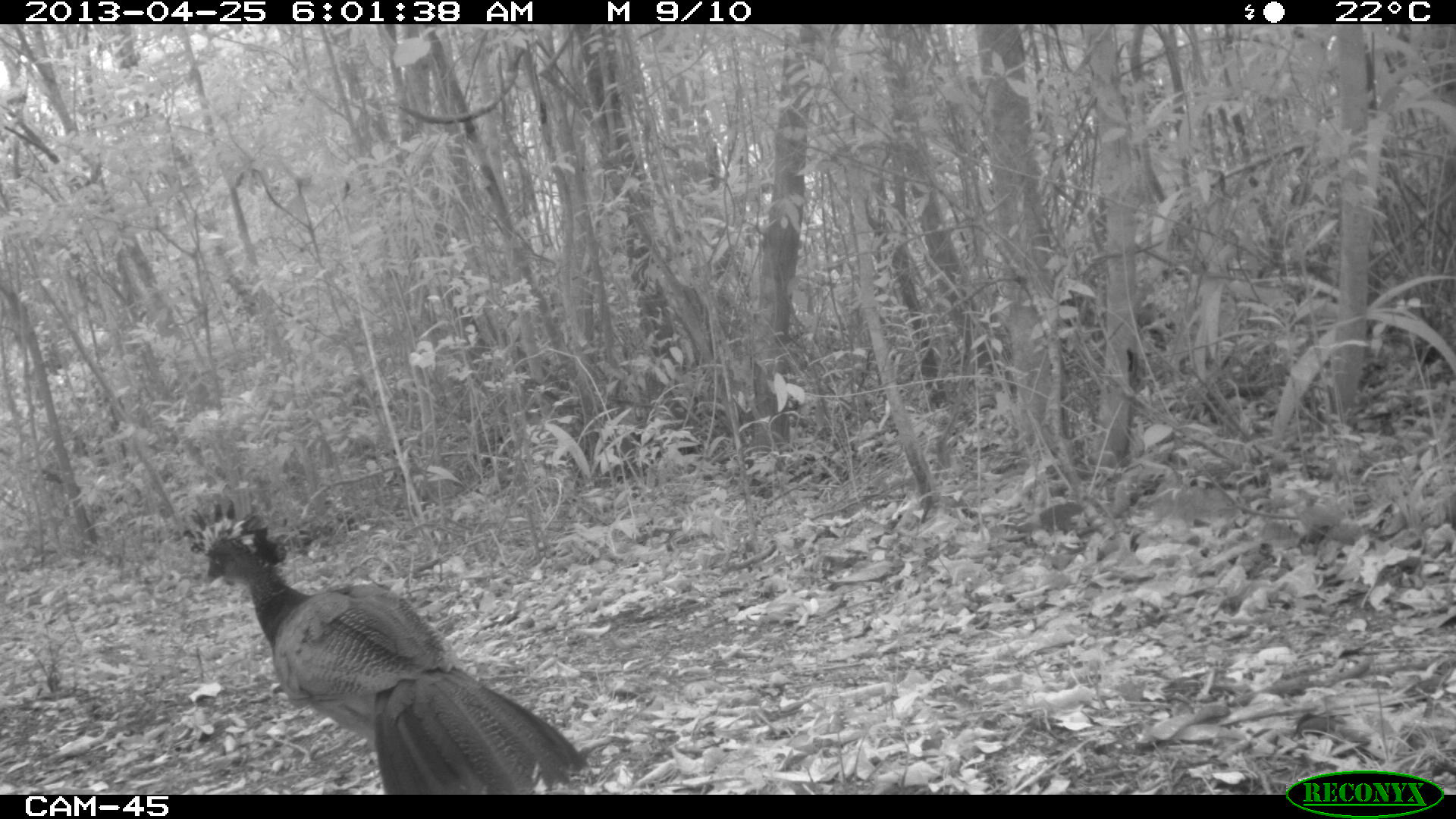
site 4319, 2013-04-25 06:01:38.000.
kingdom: Animalia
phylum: Chordata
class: Aves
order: Galliformes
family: Cracidae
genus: Crax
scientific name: Crax rubra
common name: great curassow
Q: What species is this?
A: Crax rubra (great curassow).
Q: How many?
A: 1.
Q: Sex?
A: Female.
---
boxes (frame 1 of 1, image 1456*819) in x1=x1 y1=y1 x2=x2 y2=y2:
crax rubra: x1=182 y1=499 x2=589 y2=795